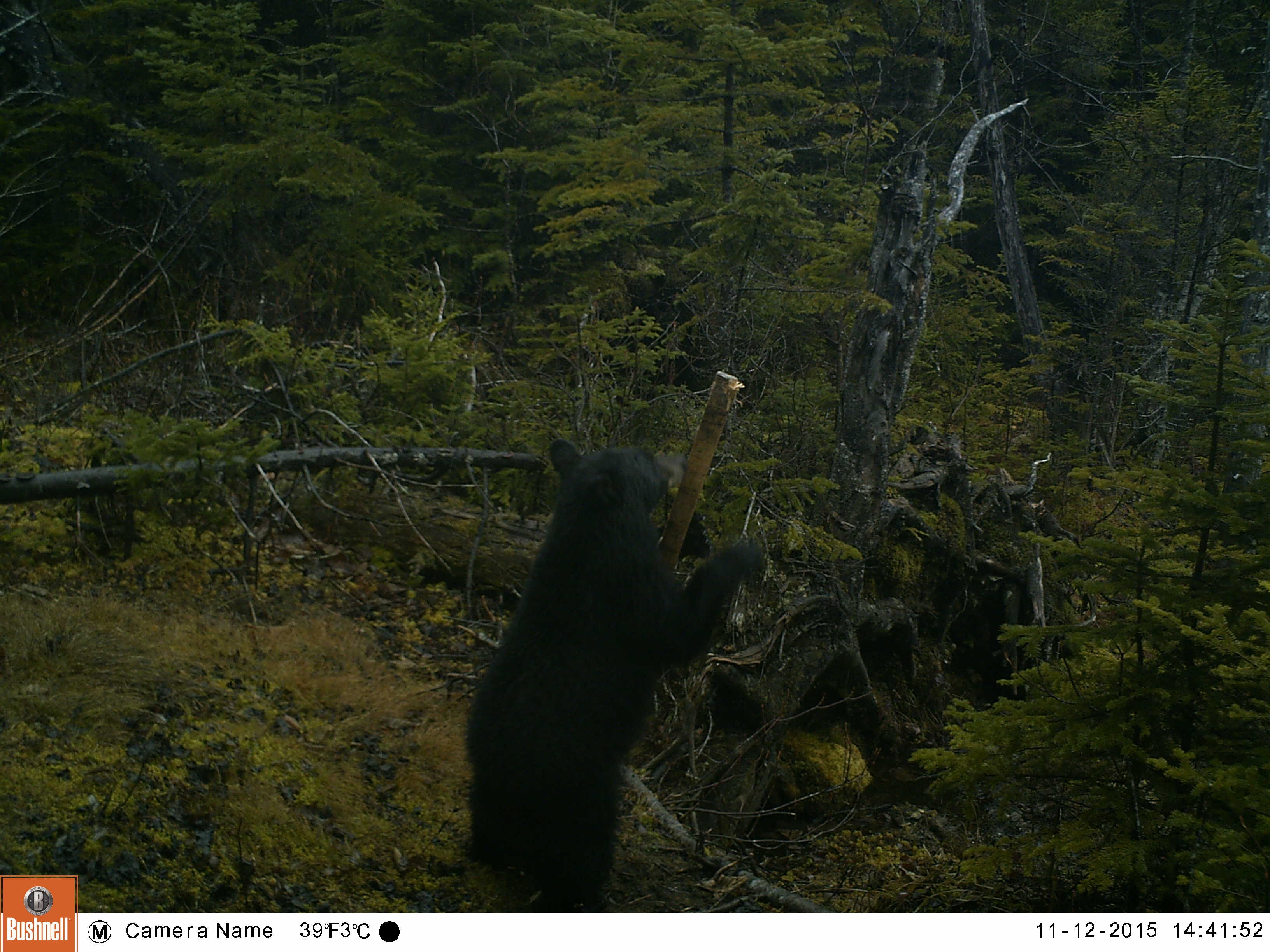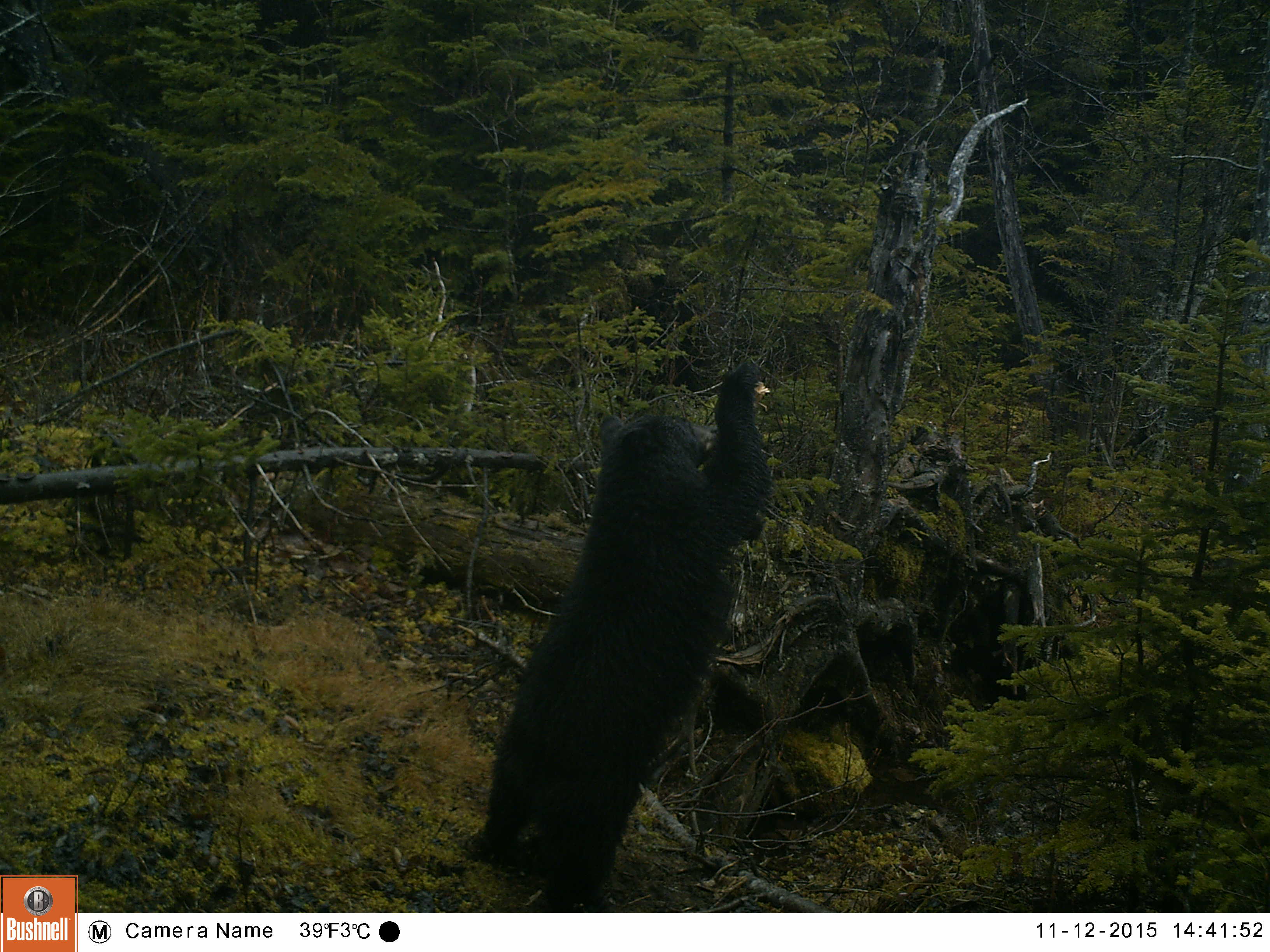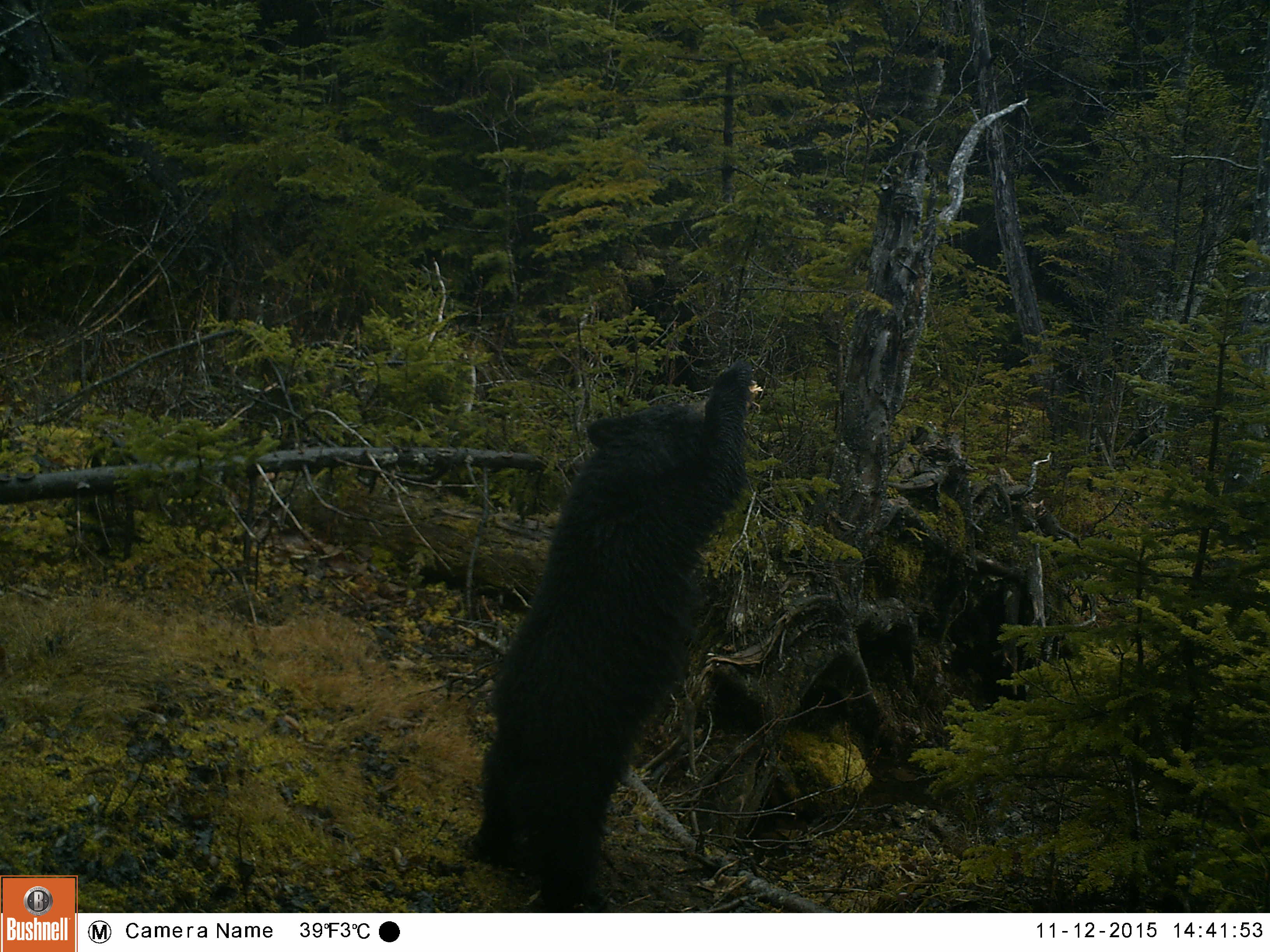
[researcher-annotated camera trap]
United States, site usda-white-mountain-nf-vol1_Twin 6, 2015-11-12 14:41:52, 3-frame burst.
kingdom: Animalia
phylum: Chordata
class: Mammalia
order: Carnivora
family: Ursidae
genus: Ursus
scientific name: Ursus americanus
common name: black bear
Black bear (Ursus americanus).